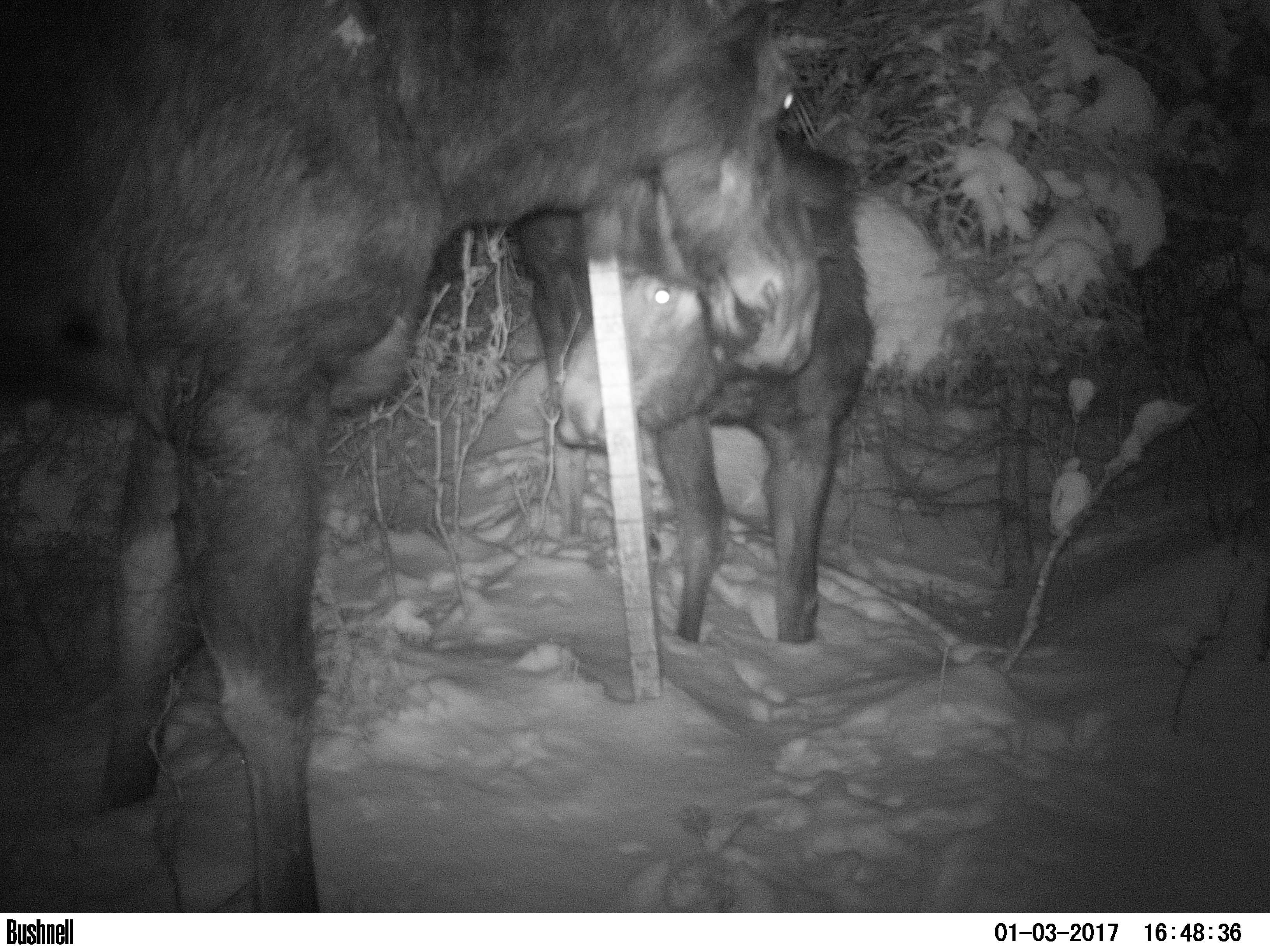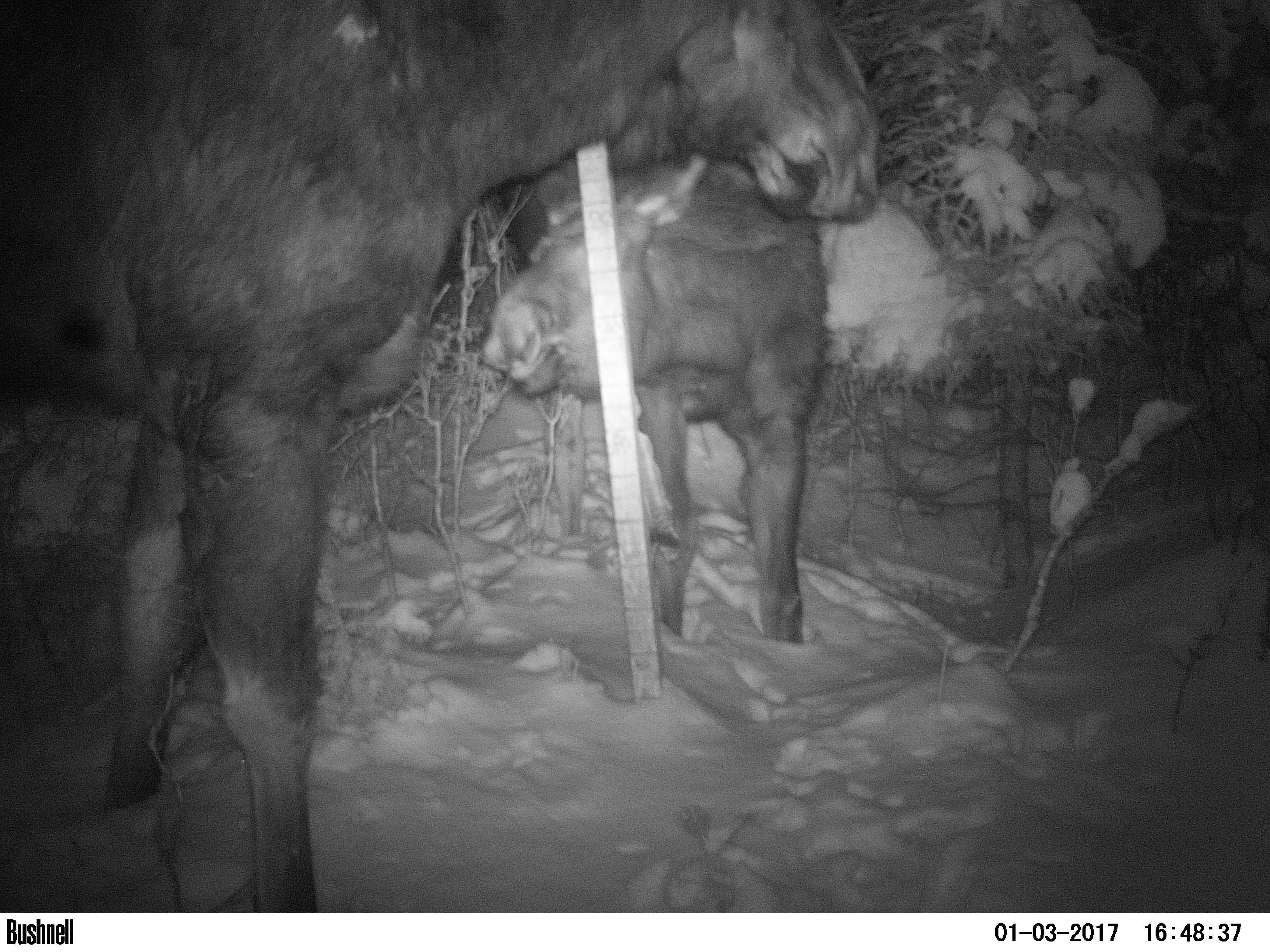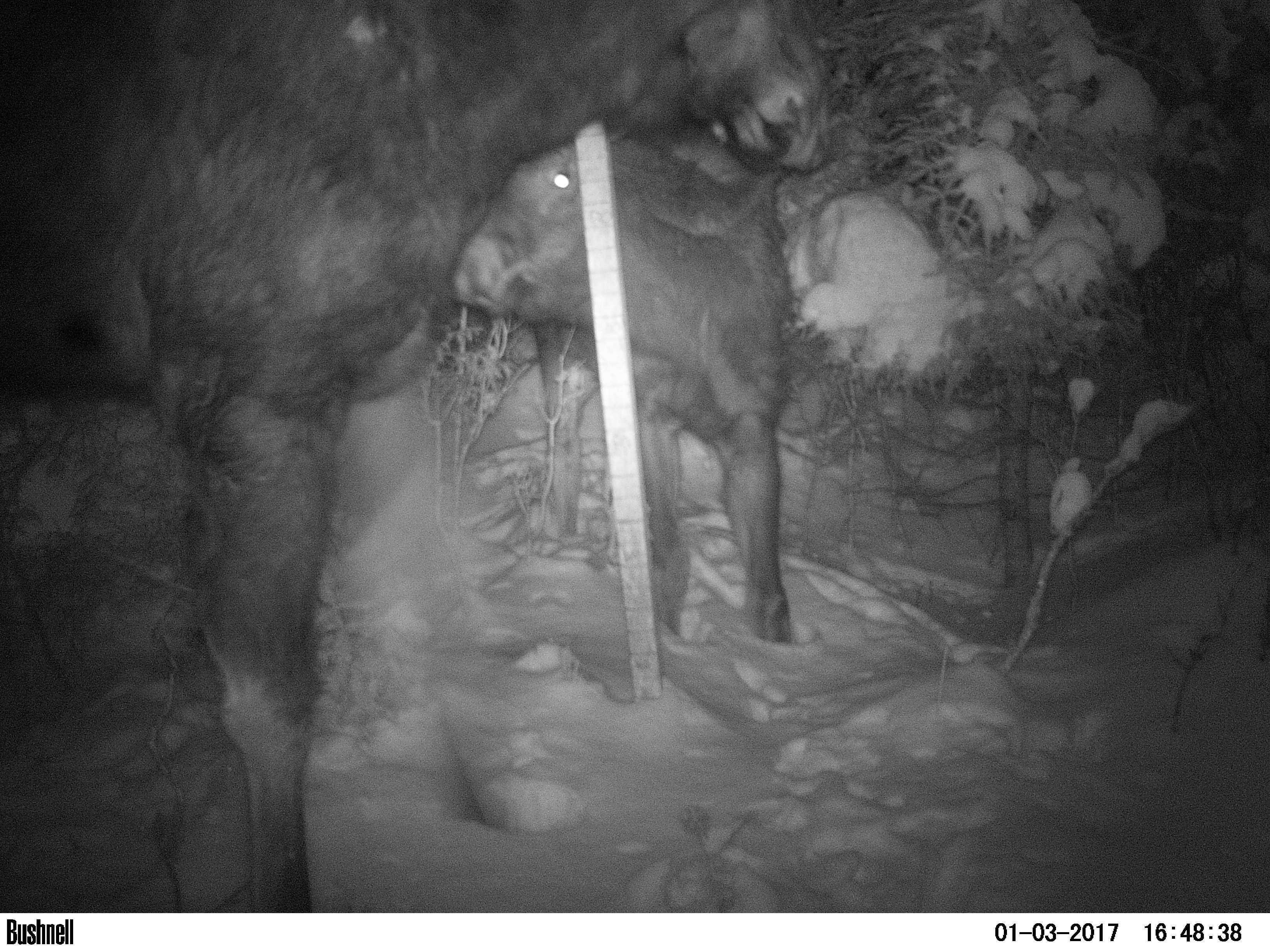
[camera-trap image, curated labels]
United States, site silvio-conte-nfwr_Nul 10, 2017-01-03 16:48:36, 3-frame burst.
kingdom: Animalia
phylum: Chordata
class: Mammalia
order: Artiodactyla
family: Cervidae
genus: Alces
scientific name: Alces alces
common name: moose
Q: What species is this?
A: Moose (Alces alces).